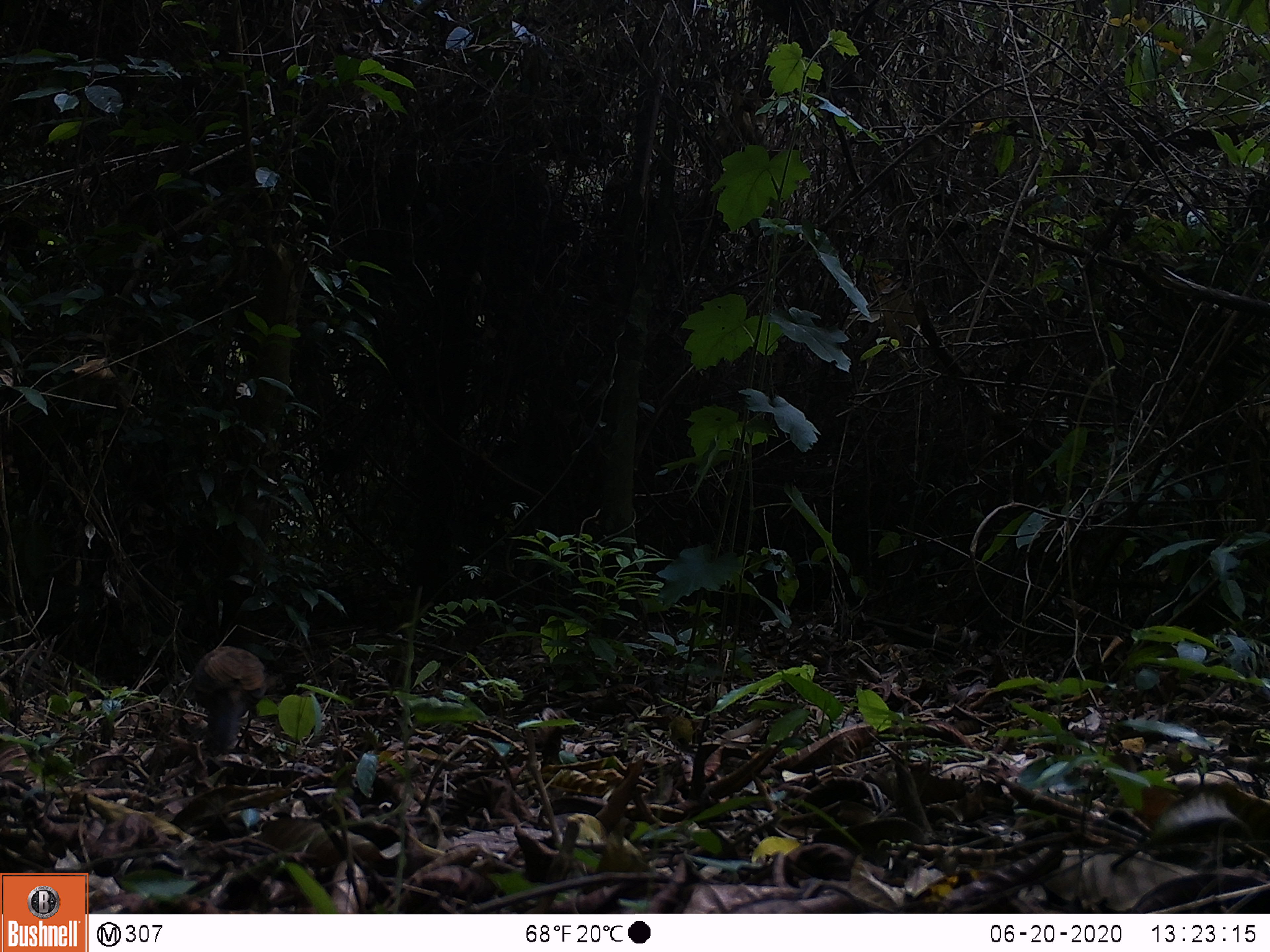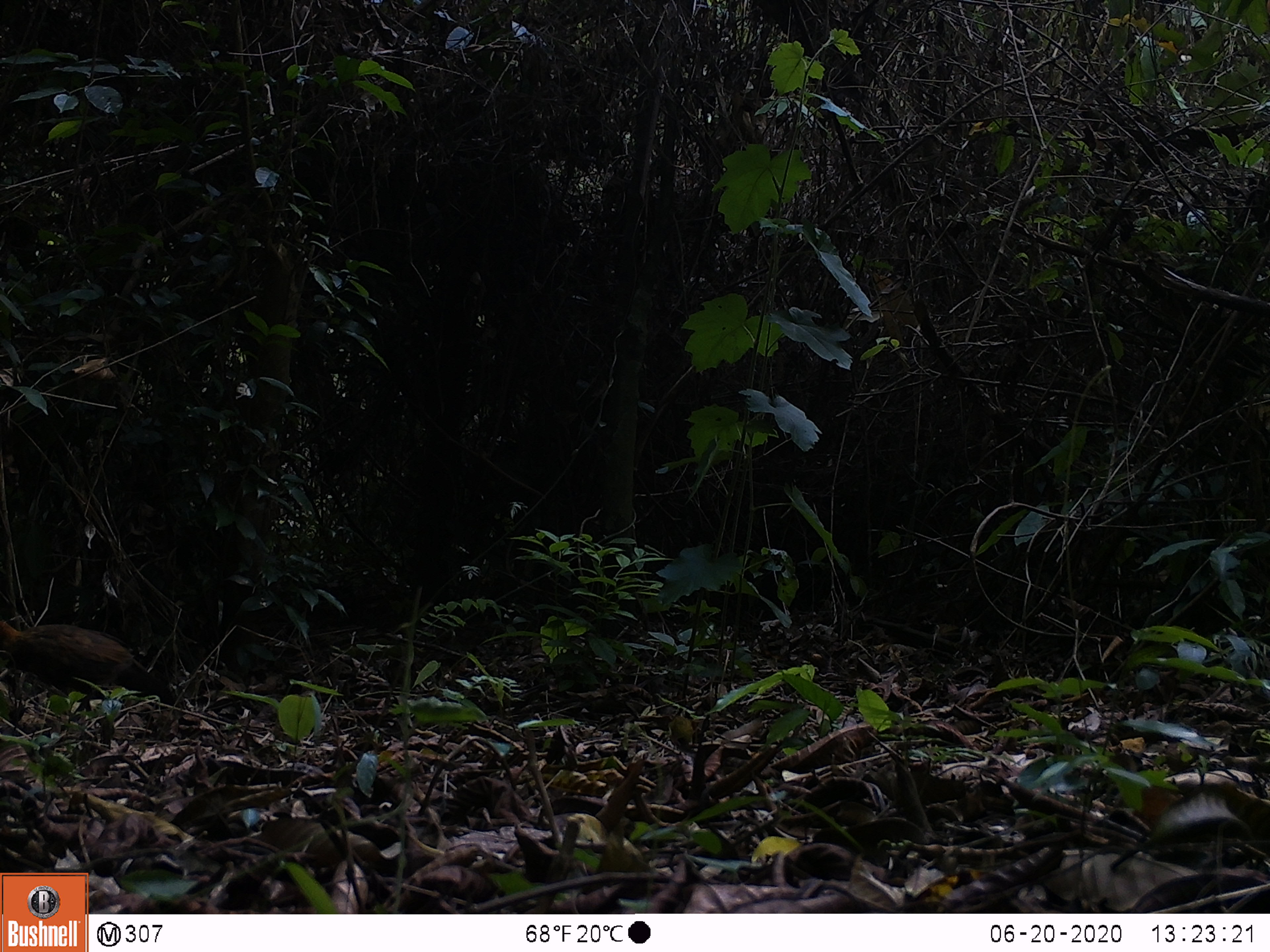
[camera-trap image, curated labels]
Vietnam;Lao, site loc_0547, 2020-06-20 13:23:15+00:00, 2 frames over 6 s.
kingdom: Animalia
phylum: Chordata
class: Aves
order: Galliformes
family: Phasianidae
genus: Gallus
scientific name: Gallus gallus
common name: red junglefowl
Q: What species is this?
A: Red junglefowl (Gallus gallus).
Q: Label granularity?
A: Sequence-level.